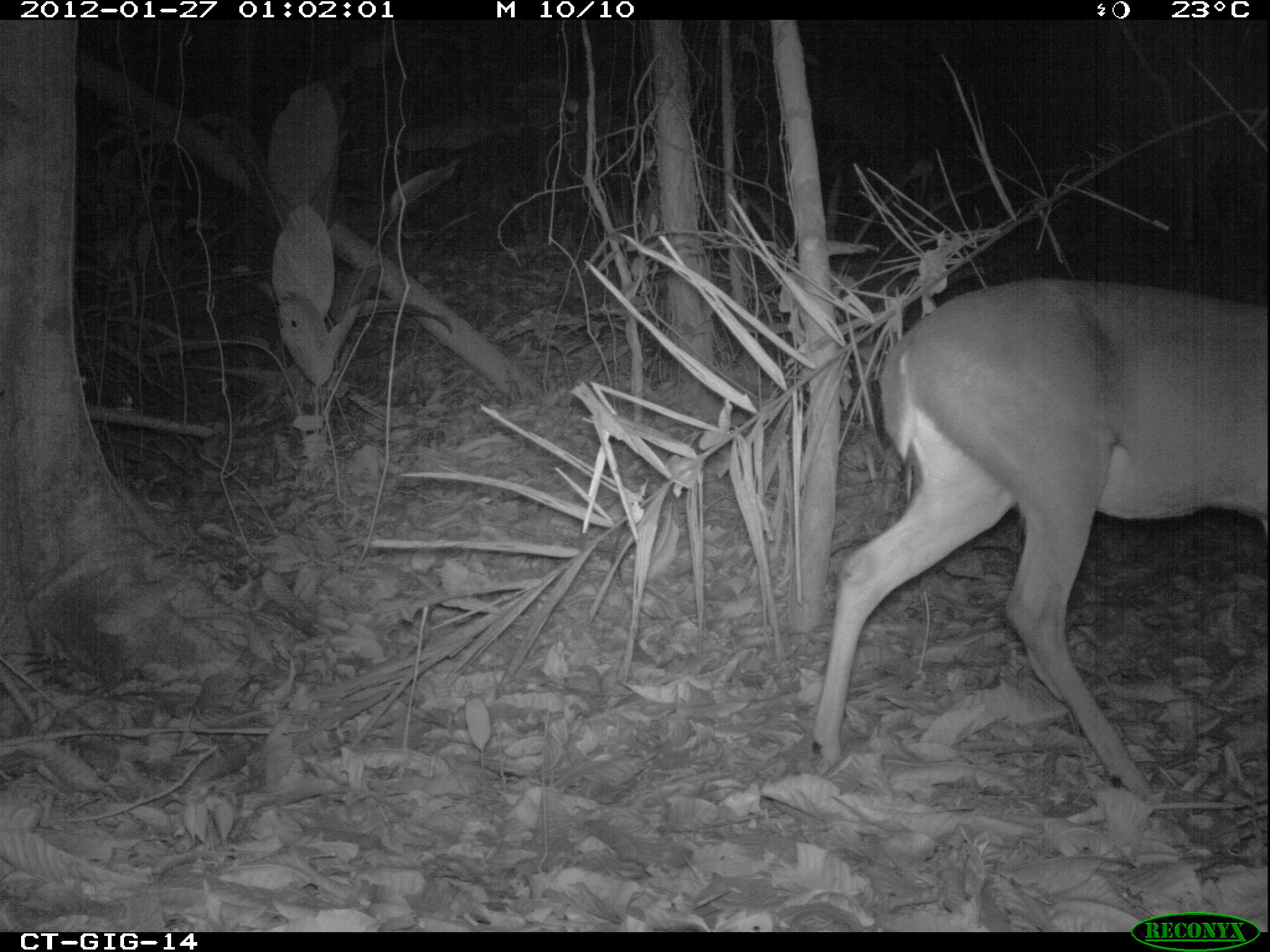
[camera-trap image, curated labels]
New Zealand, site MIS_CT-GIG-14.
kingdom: Animalia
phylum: Chordata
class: Mammalia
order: Artiodactyla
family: Cervidae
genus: Odocoileus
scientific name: Odocoileus virginianus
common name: white-tailed deer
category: white tailed deer